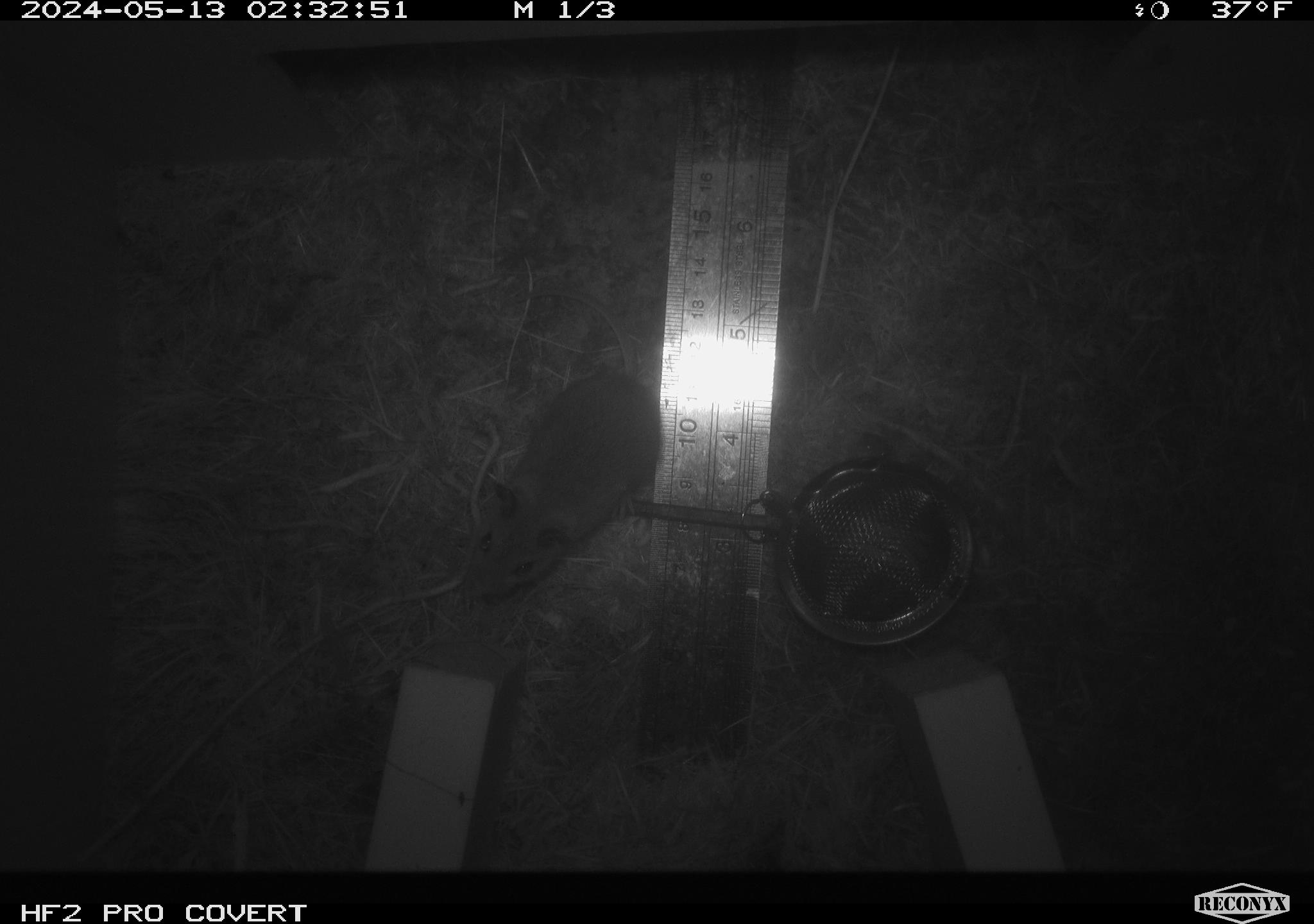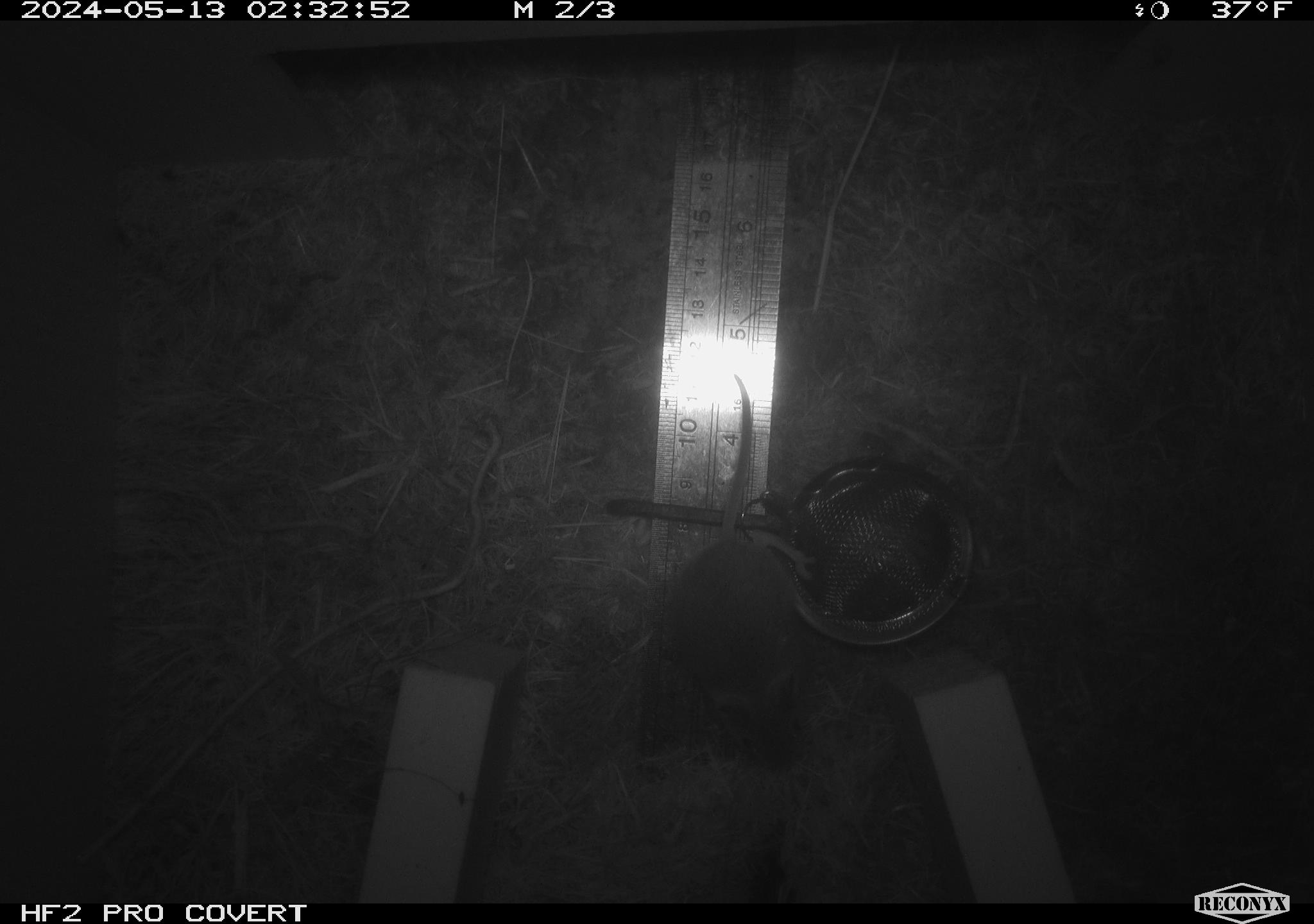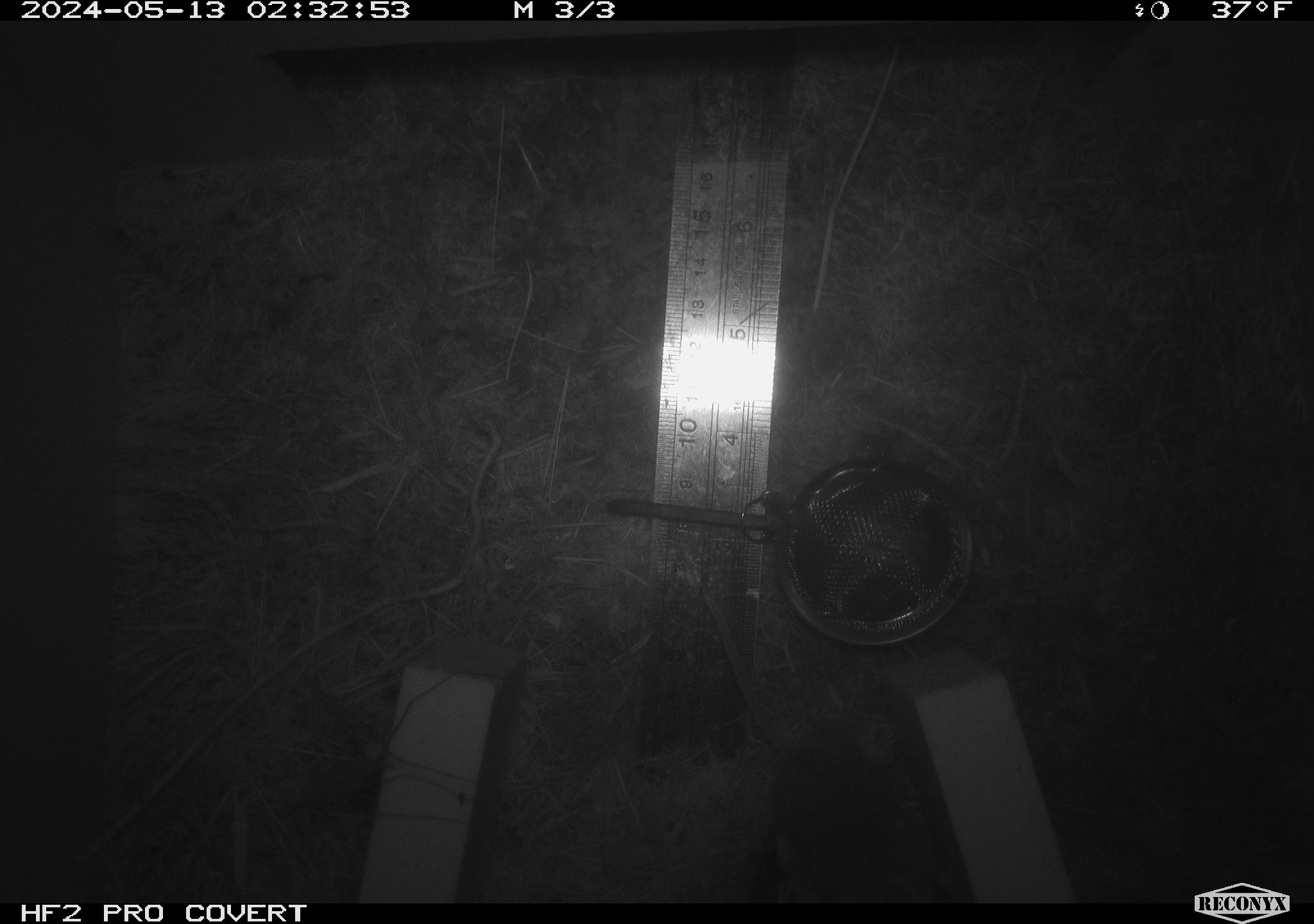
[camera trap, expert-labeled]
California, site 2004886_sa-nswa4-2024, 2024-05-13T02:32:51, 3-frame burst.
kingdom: Animalia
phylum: Chordata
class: Mammalia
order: Rodentia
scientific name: Rodentia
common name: mouse species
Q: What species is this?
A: Mouse species (Rodentia).